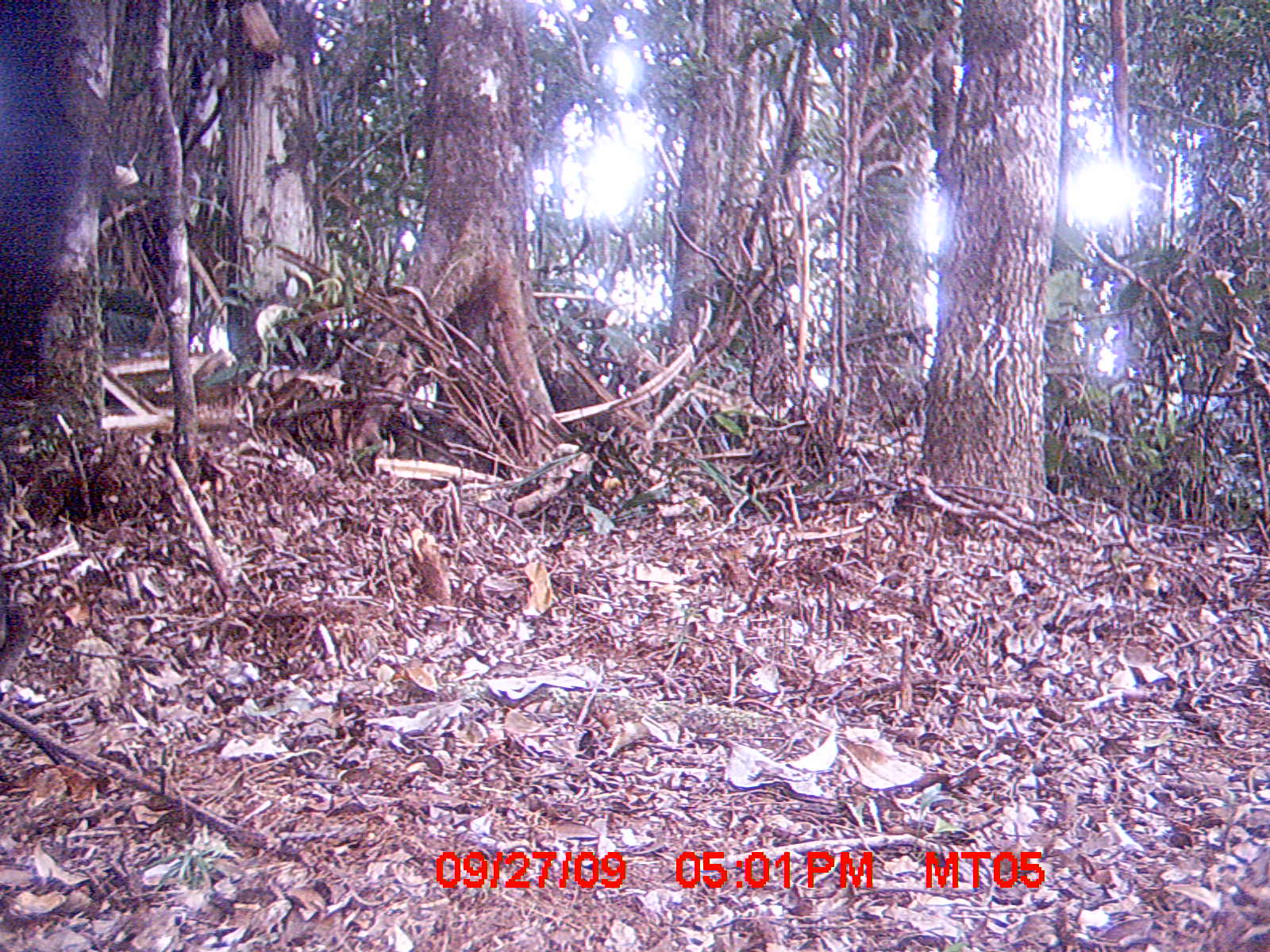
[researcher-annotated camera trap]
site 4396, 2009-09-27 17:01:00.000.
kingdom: Animalia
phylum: Chordata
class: Mammalia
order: Artiodactyla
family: Bovidae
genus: Bos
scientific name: Bos taurus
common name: domestic cattle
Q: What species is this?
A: Bos taurus (domestic cattle).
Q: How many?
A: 2.